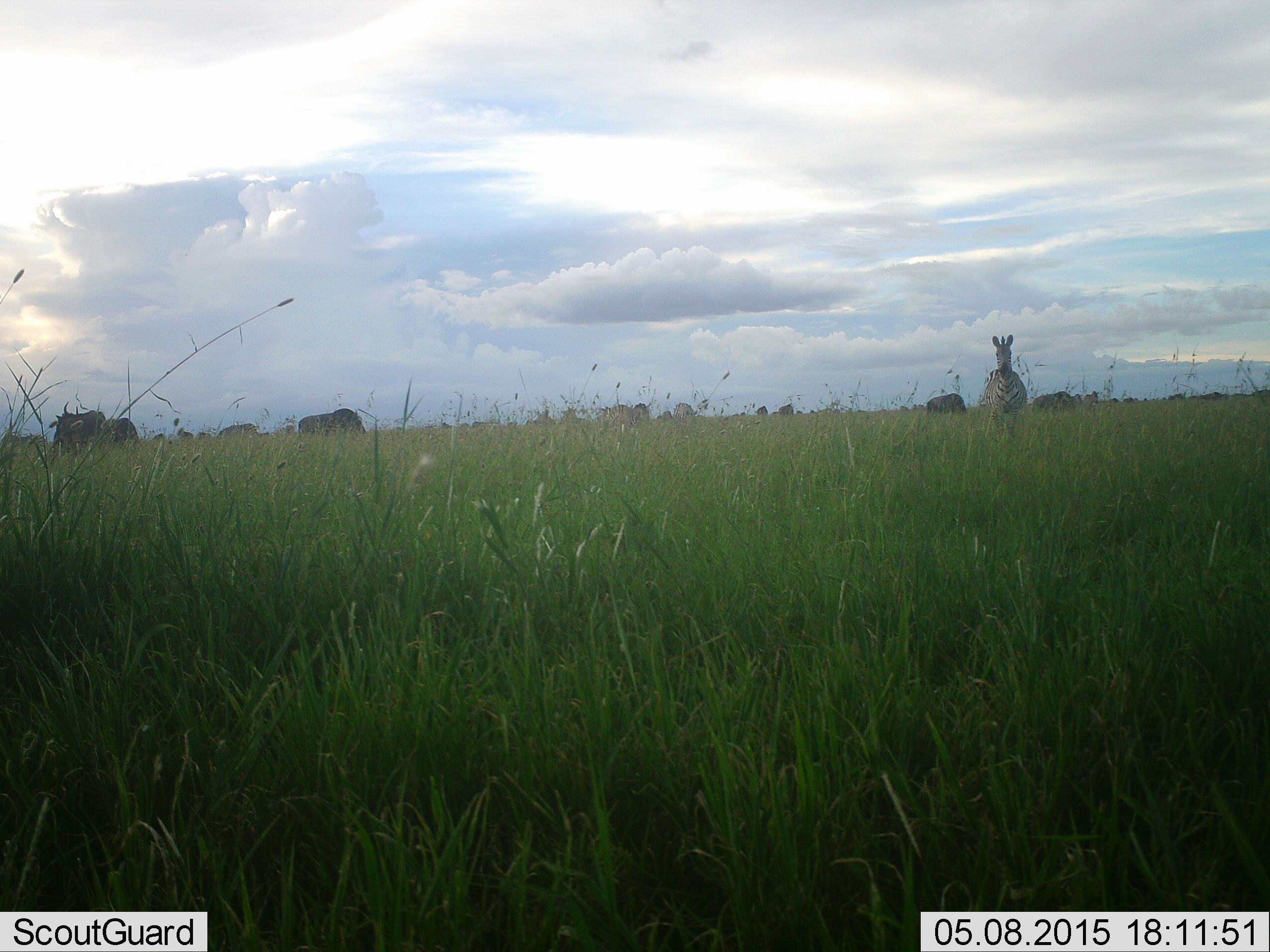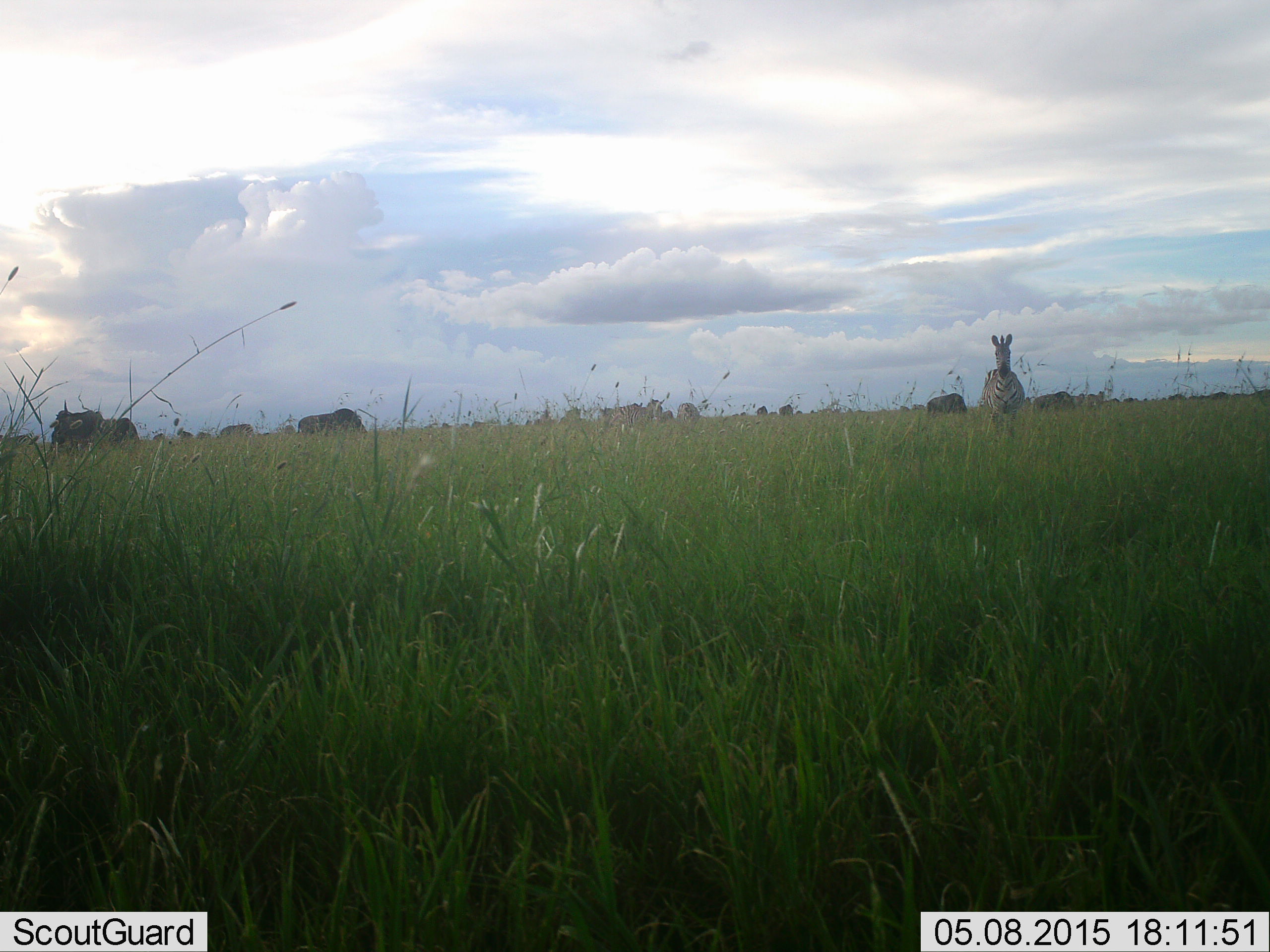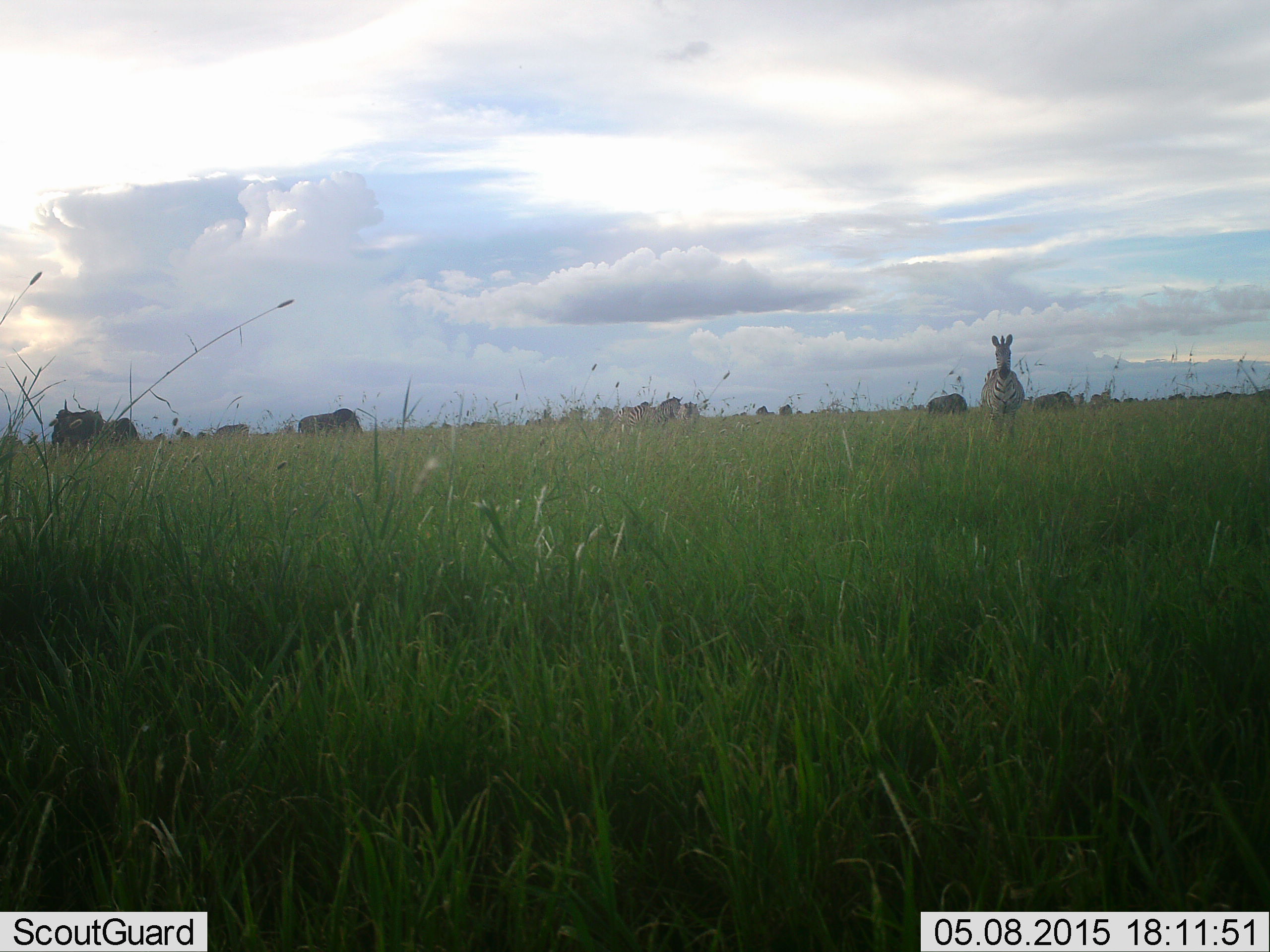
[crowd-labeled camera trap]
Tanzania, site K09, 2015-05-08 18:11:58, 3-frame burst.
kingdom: Animalia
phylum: Chordata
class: Mammalia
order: Artiodactyla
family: Bovidae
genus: Connochaetes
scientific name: Connochaetes taurinus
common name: blue wildebeest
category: wildebeest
Wildebeest (blue wildebeest) (Connochaetes taurinus), count 11-50. Behavior (volunteer vote fractions): standing 40%, resting 0%, moving 20%, interacting 0%. Young present (vote fraction): 0%. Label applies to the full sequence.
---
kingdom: Animalia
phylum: Chordata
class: Mammalia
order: Perissodactyla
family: Equidae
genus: Equus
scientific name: Equus quagga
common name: plains zebra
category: zebra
Zebra (plains zebra) (Equus quagga), count 1. Behavior (volunteer vote fractions): standing 100%, resting 0%, moving 18%, interacting 0%. Young present (vote fraction): 0%. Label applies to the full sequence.